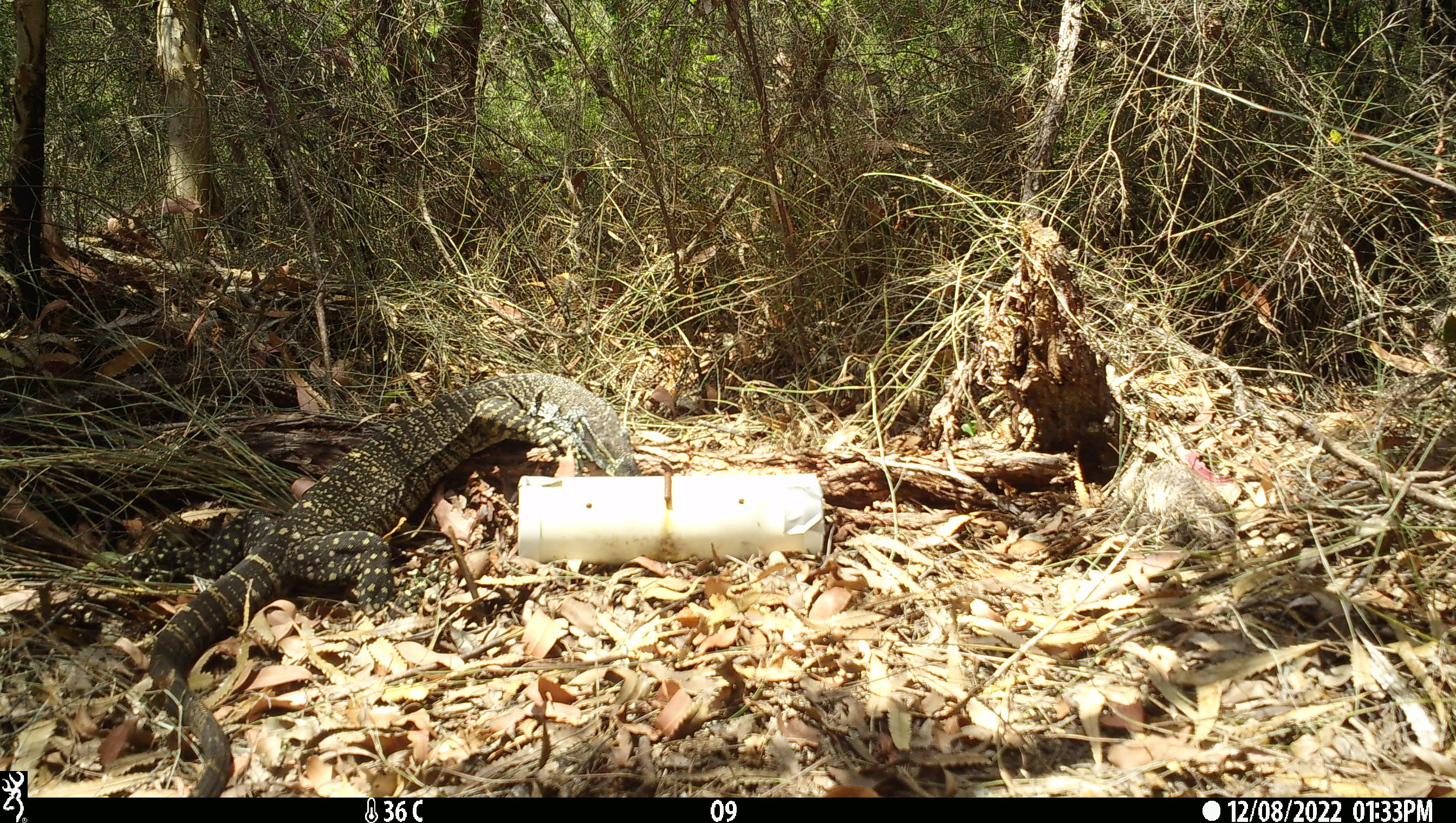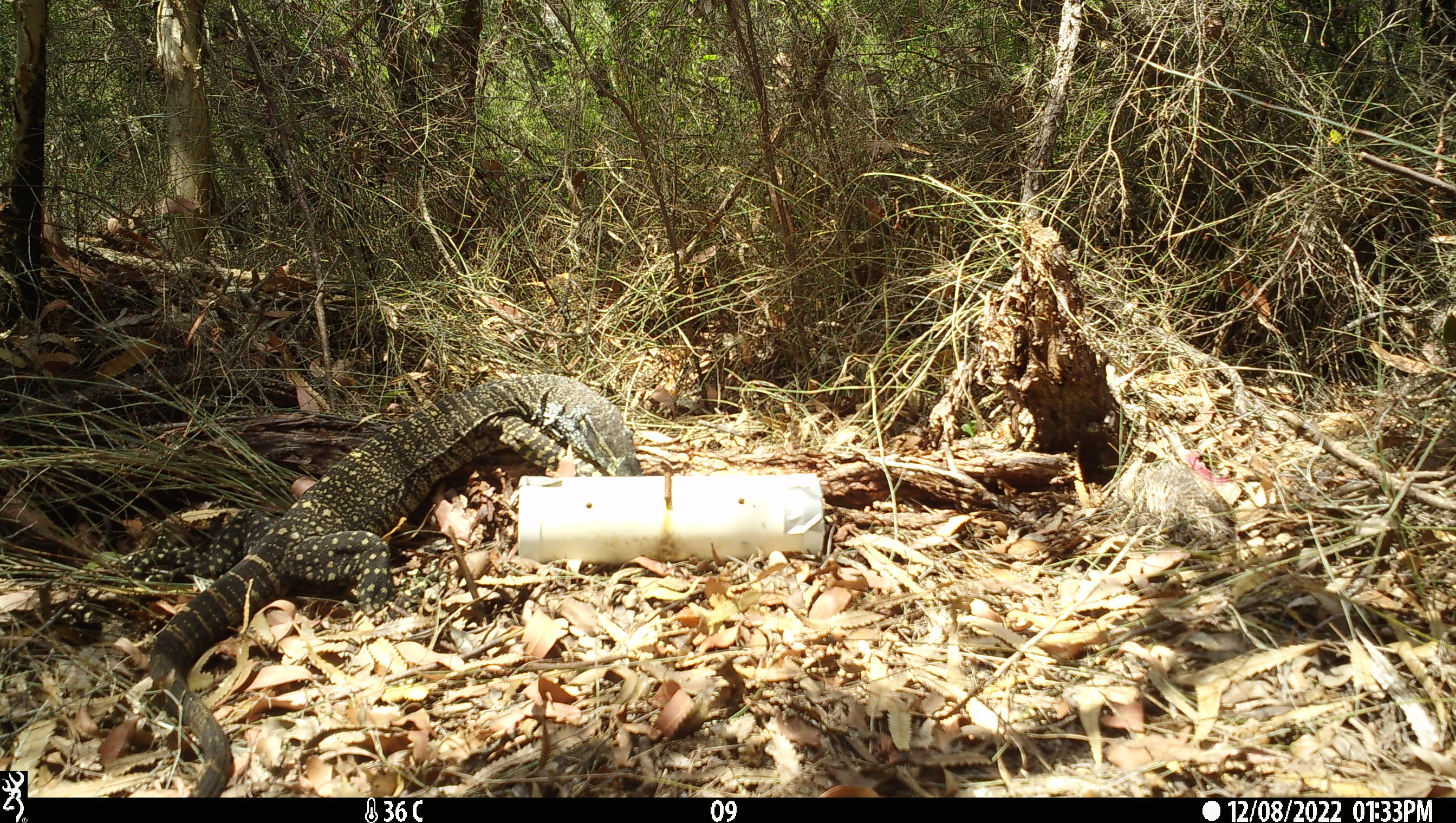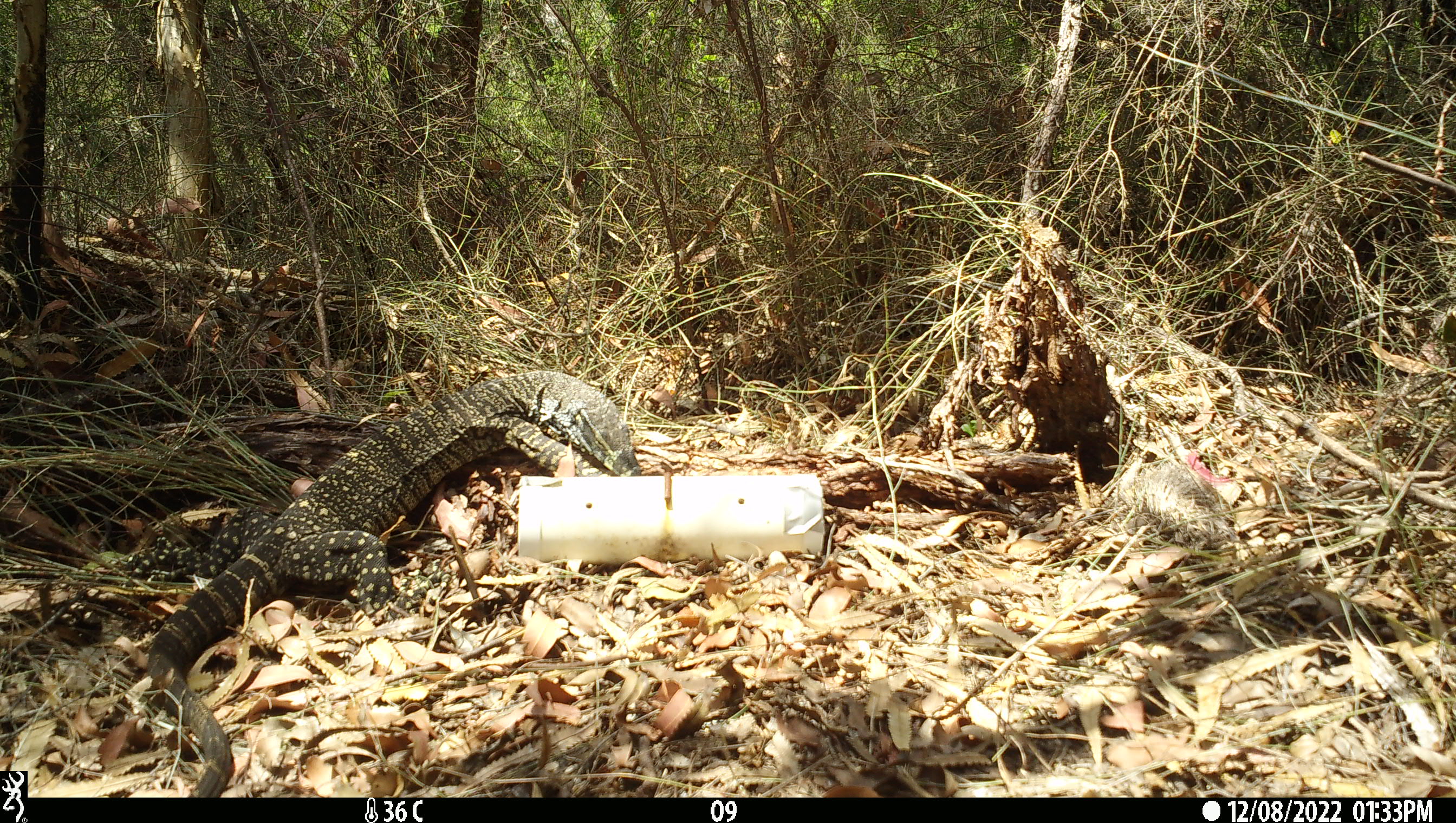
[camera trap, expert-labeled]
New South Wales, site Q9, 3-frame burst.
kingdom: Animalia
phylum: Chordata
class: Reptilia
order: Squamata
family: Varanidae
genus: Varanus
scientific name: Varanus varius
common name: lace monitor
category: goanna